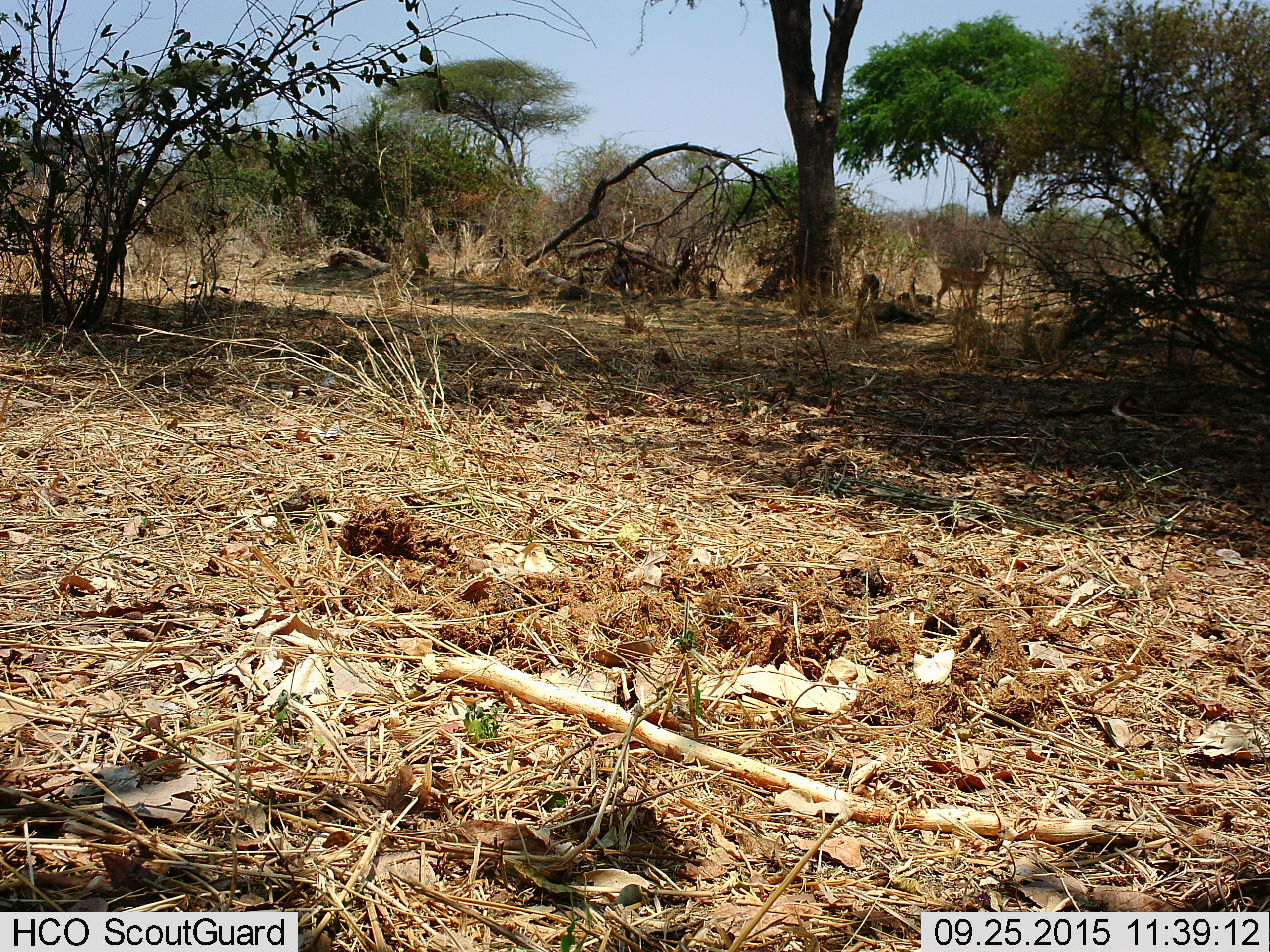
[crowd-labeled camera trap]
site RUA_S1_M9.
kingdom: Animalia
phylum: Chordata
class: Mammalia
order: Artiodactyla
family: Bovidae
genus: Aepyceros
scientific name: Aepyceros melampus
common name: impala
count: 1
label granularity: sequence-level